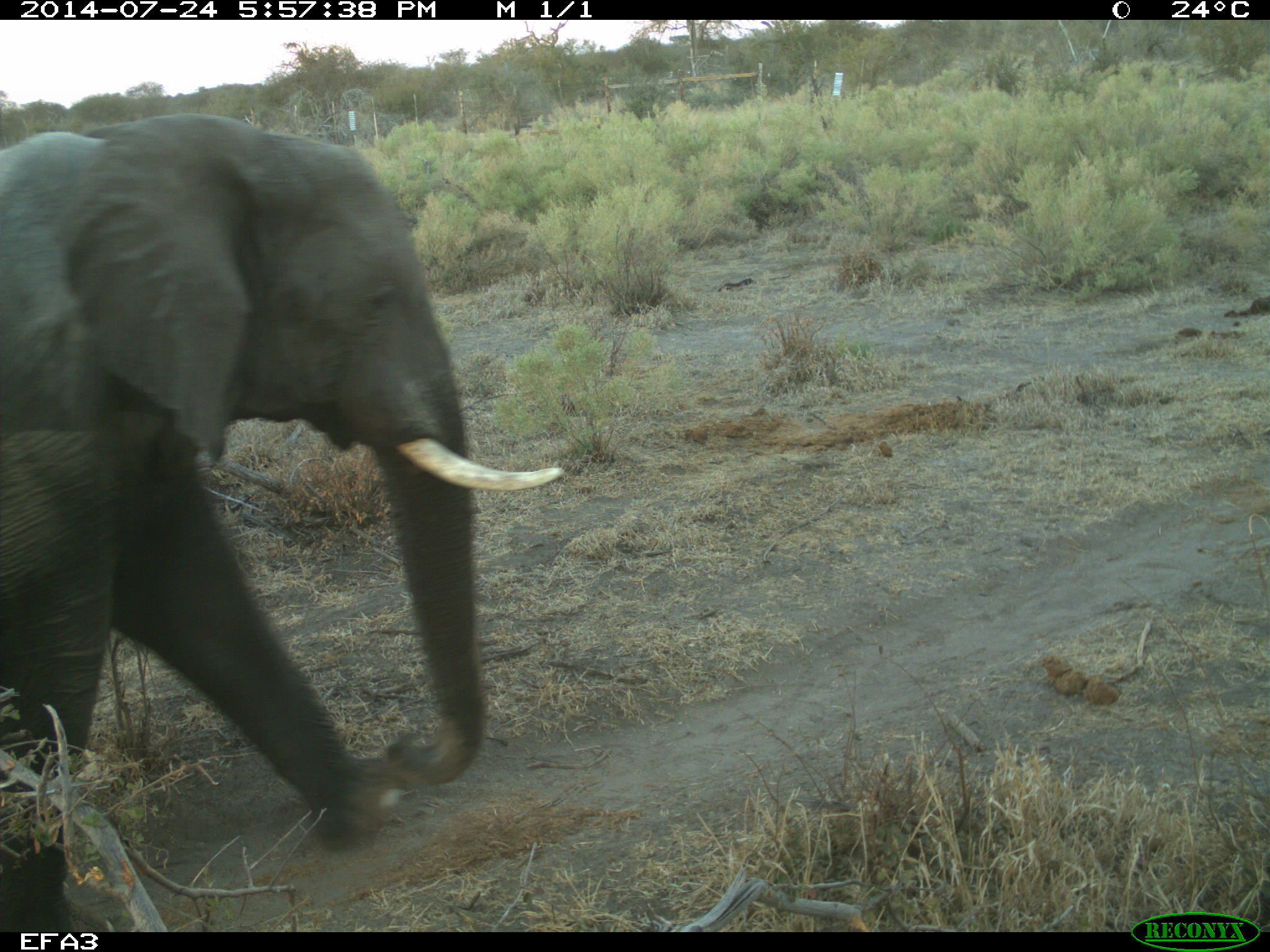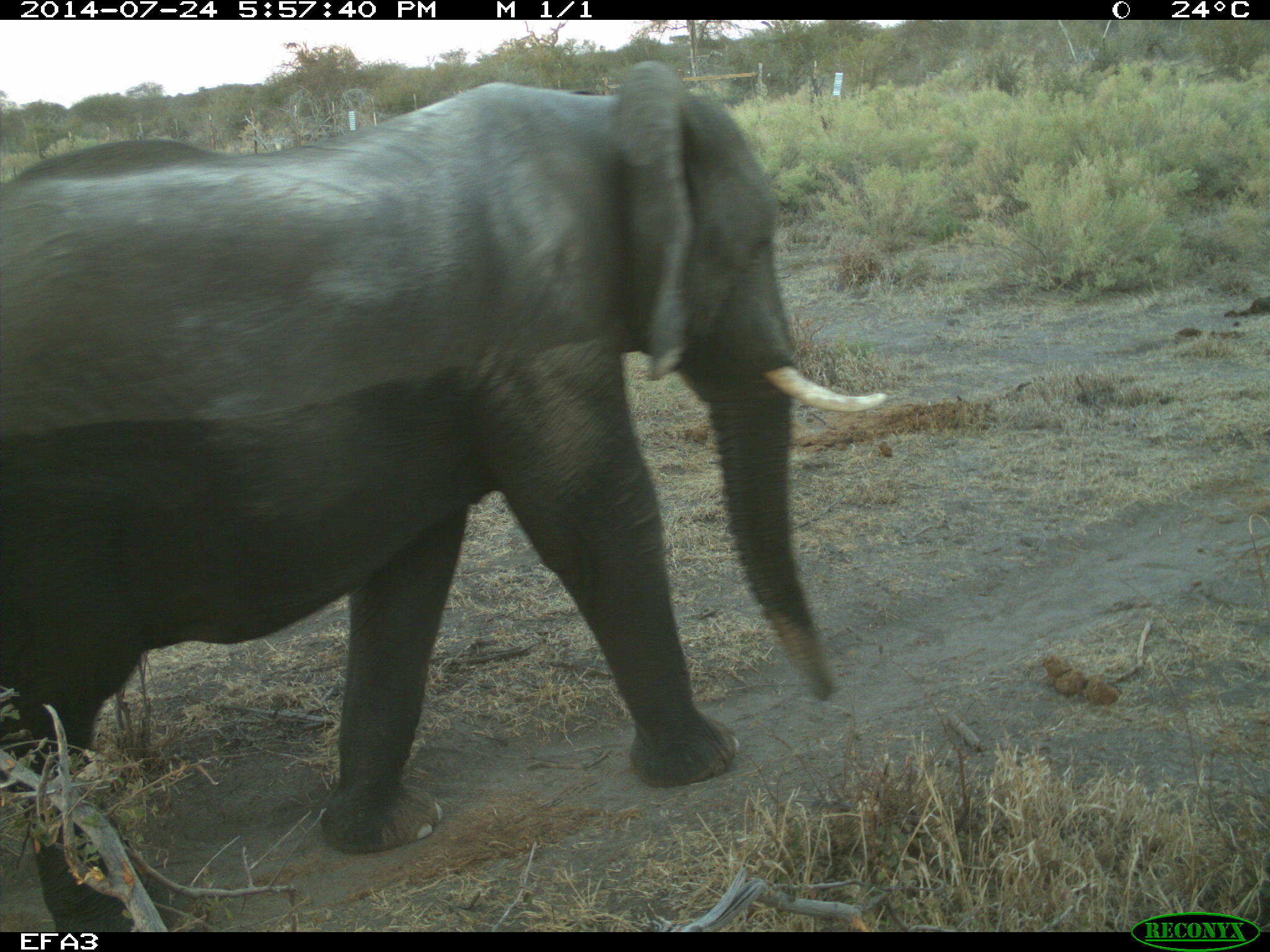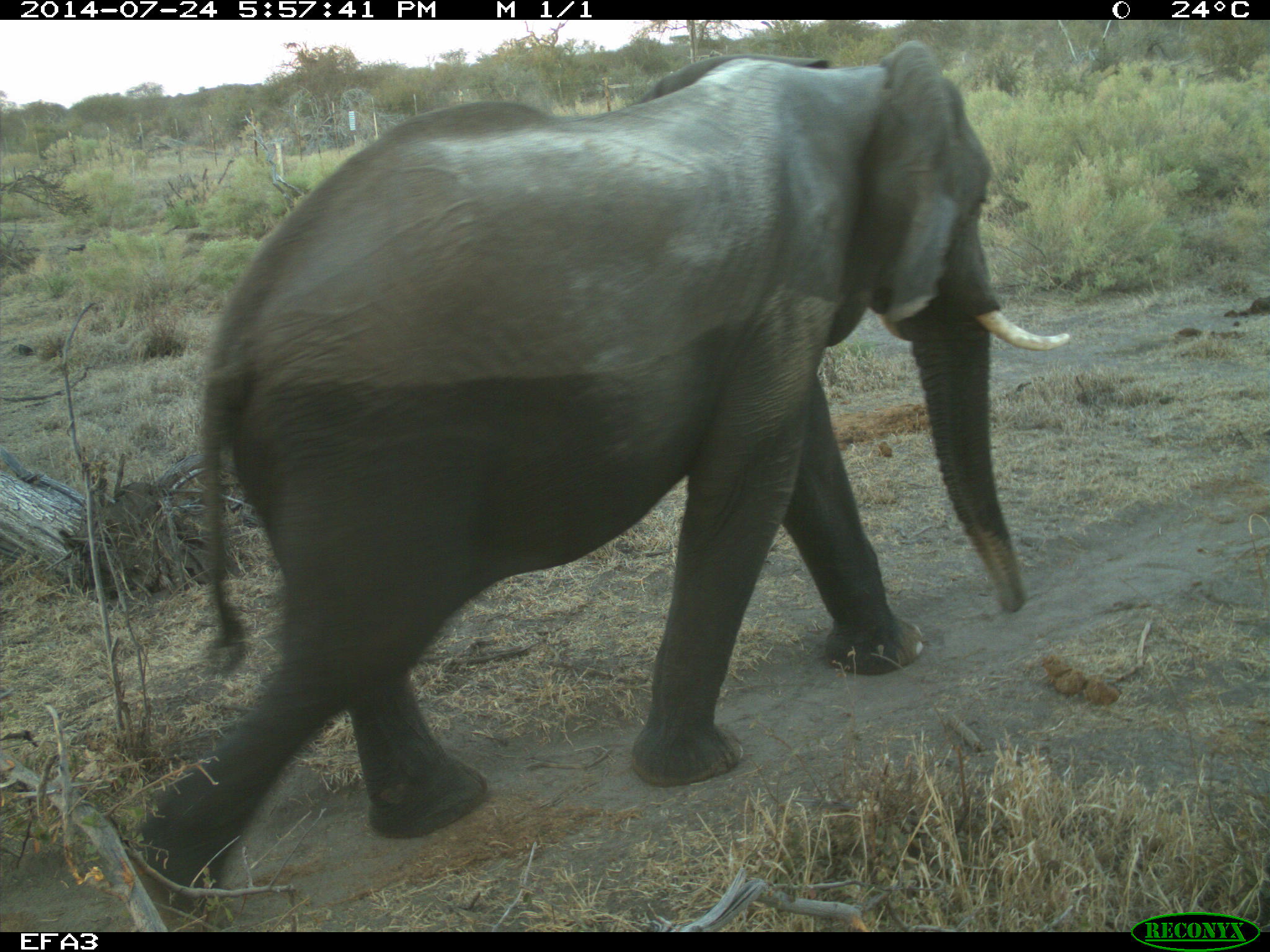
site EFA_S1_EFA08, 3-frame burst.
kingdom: Animalia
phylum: Chordata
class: Mammalia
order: Proboscidea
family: Elephantidae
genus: Loxodonta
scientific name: Loxodonta africana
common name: african bush elephant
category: elephant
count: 1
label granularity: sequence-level